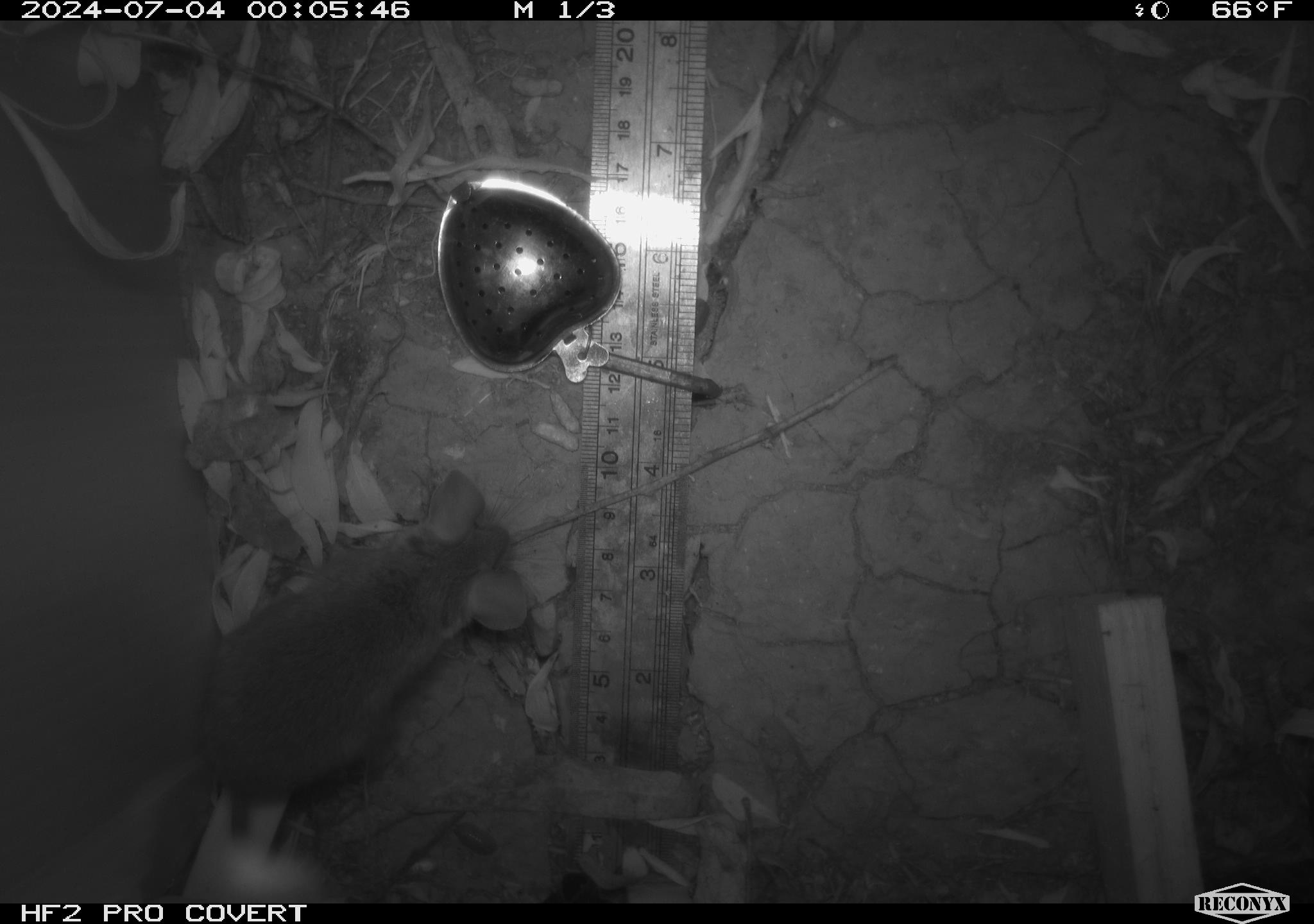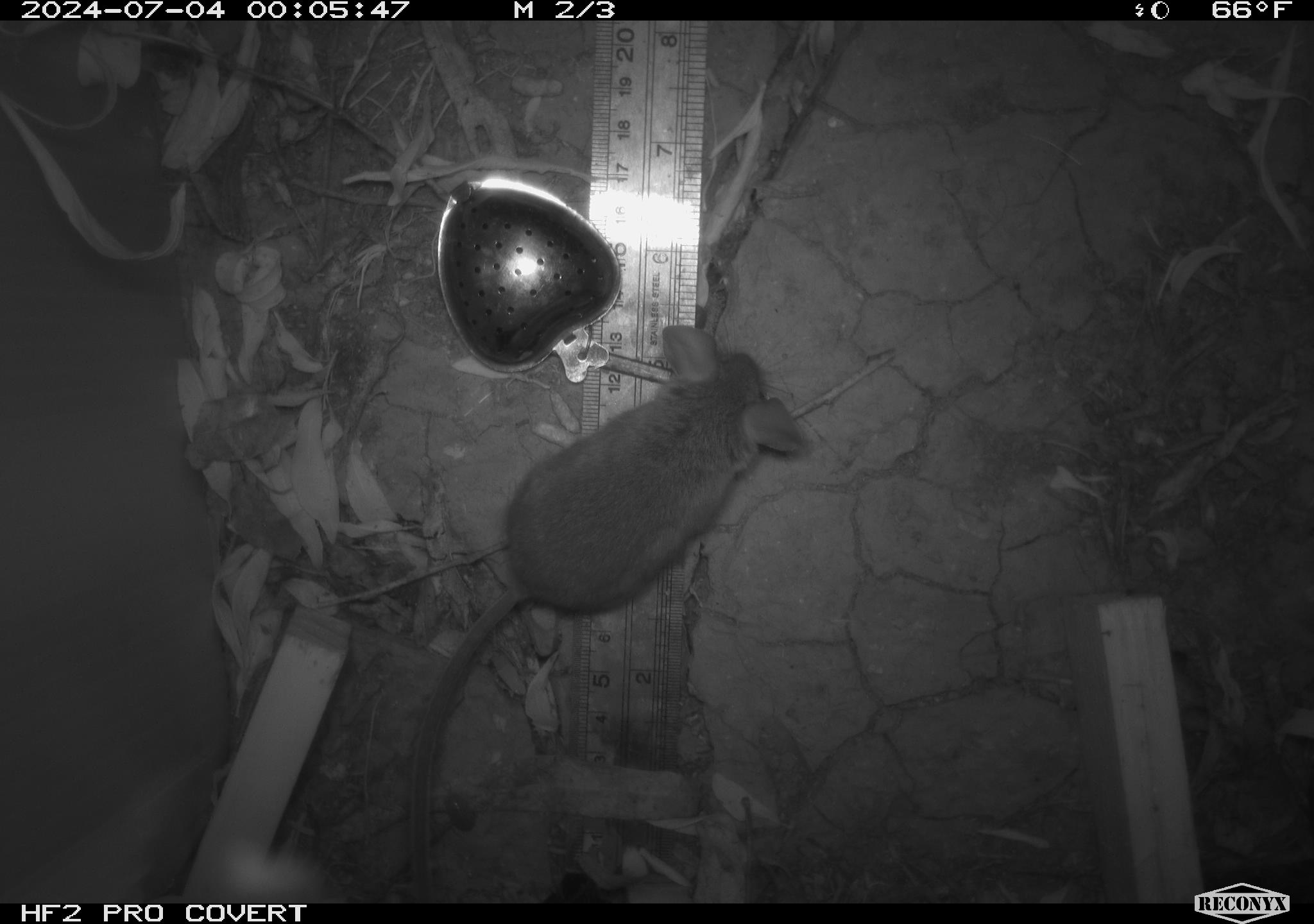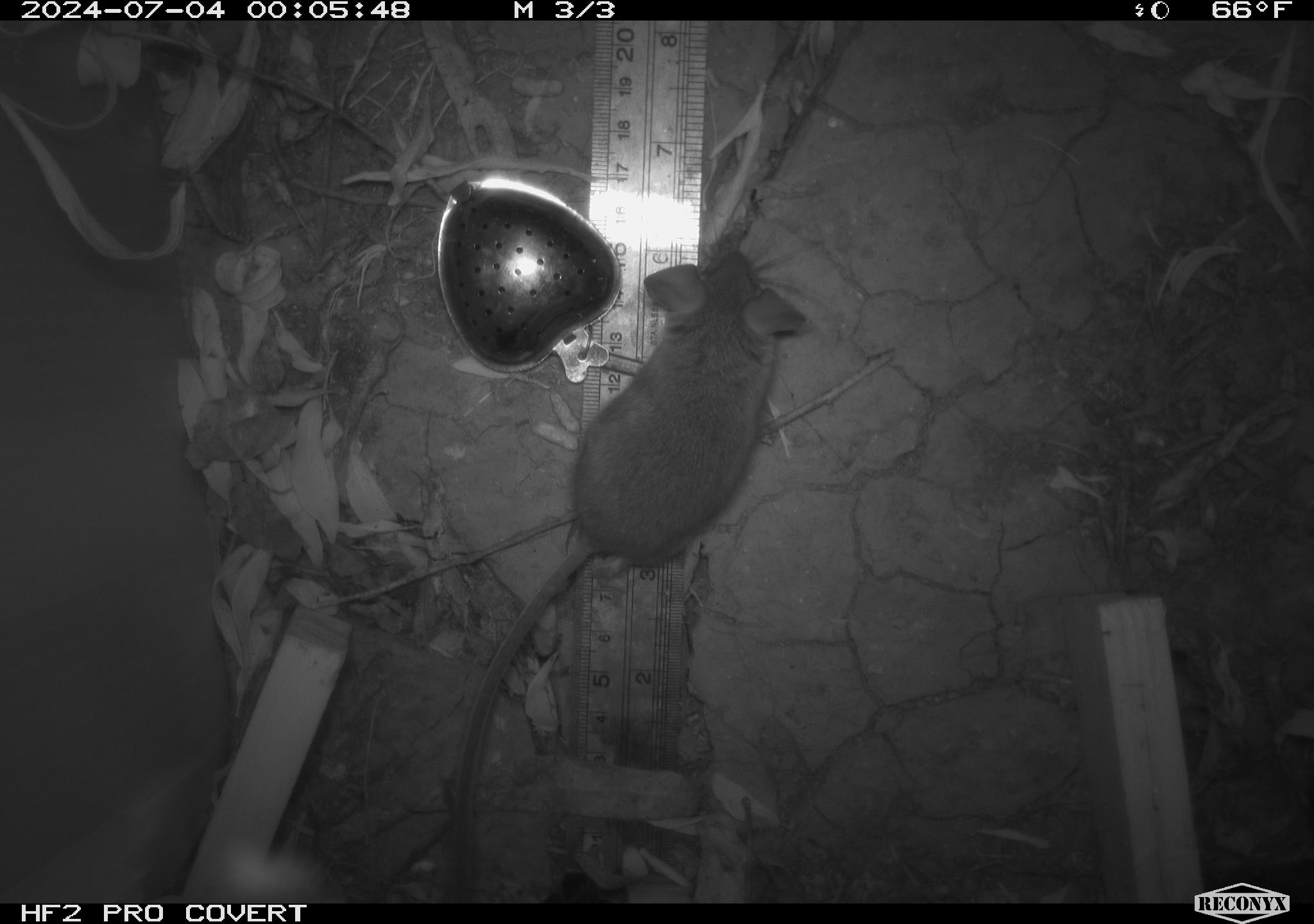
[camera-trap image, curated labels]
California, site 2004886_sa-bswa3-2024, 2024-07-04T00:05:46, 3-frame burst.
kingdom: Animalia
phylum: Chordata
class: Mammalia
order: Rodentia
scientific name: Rodentia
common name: mouse species